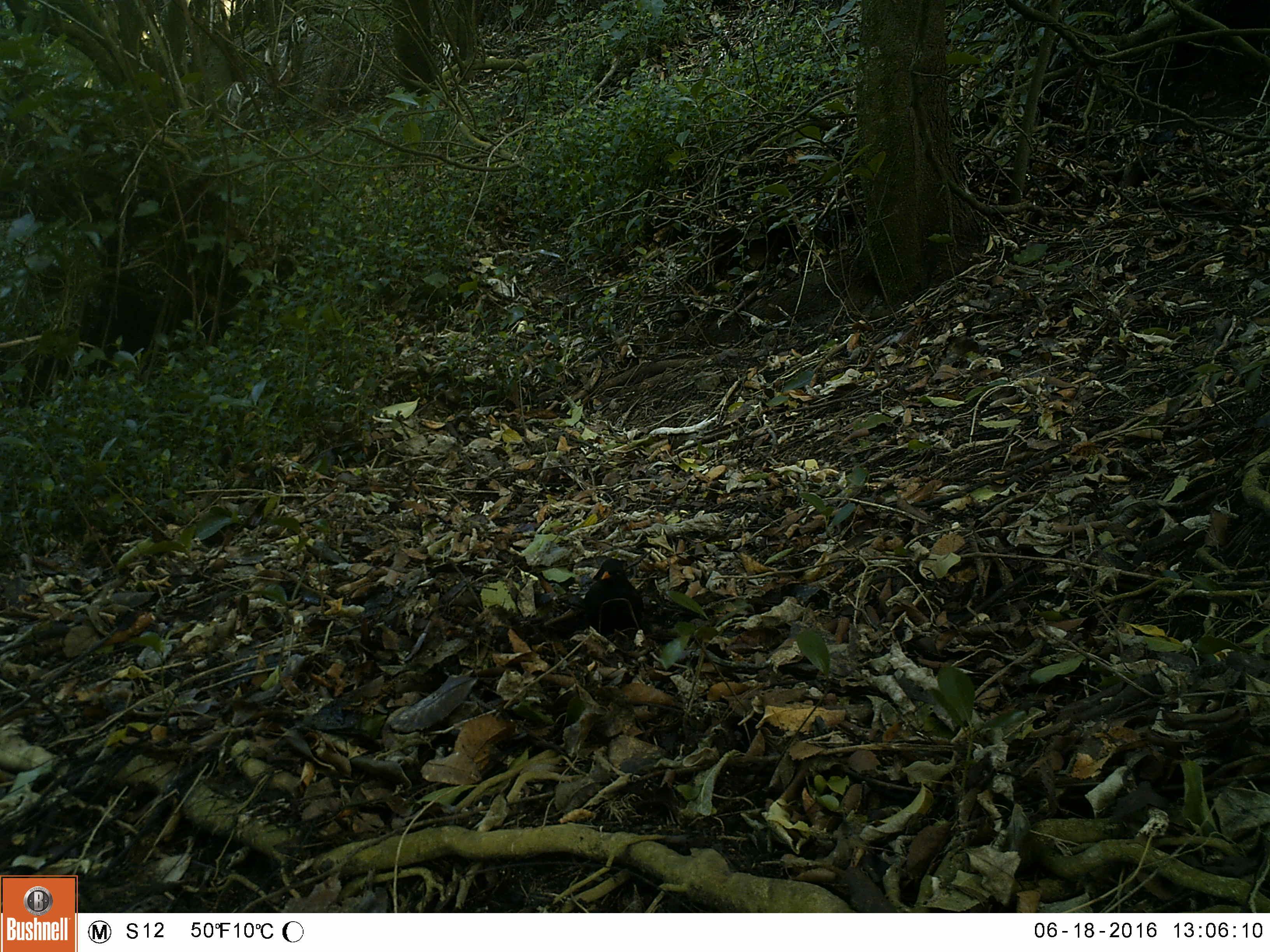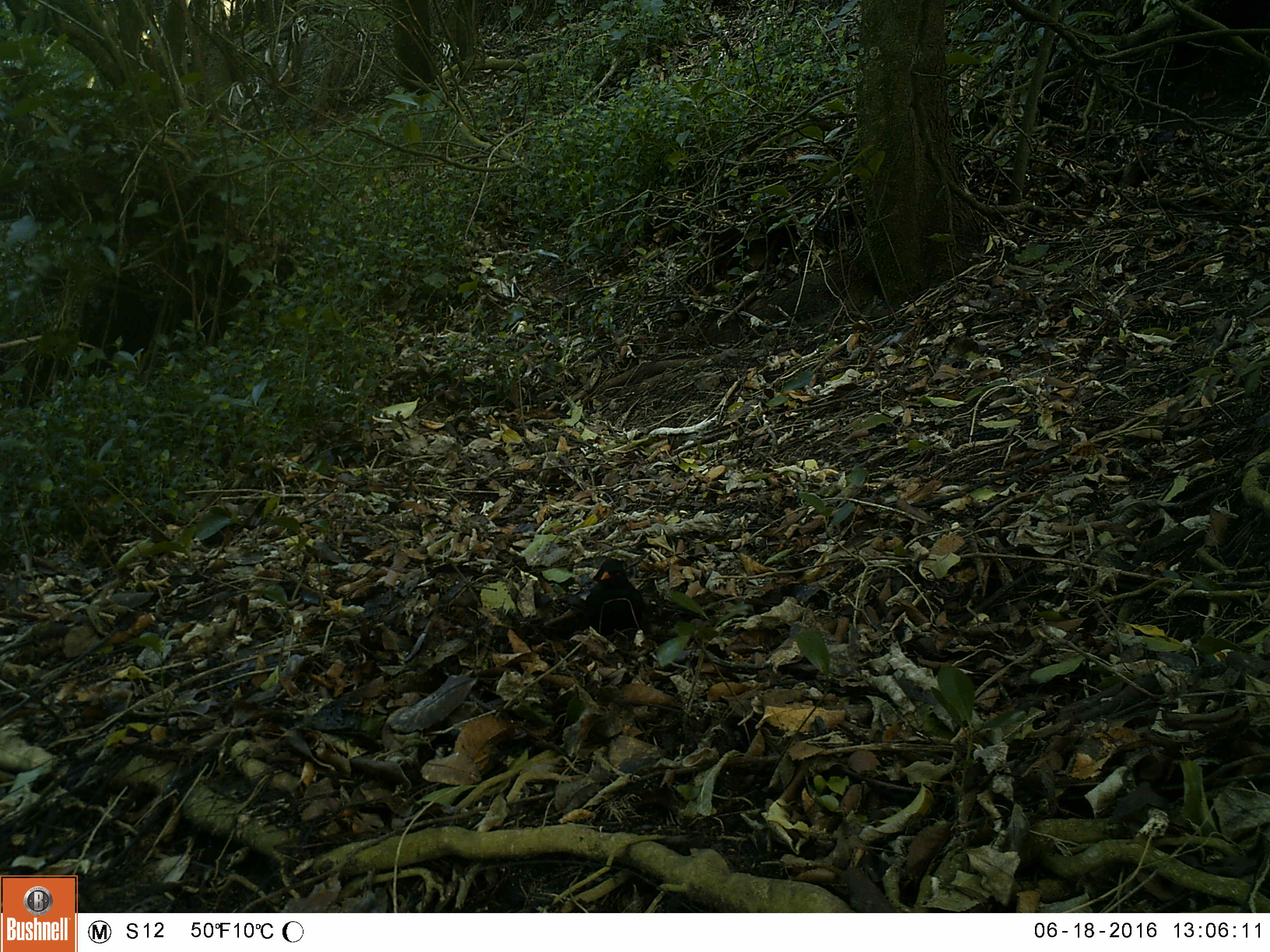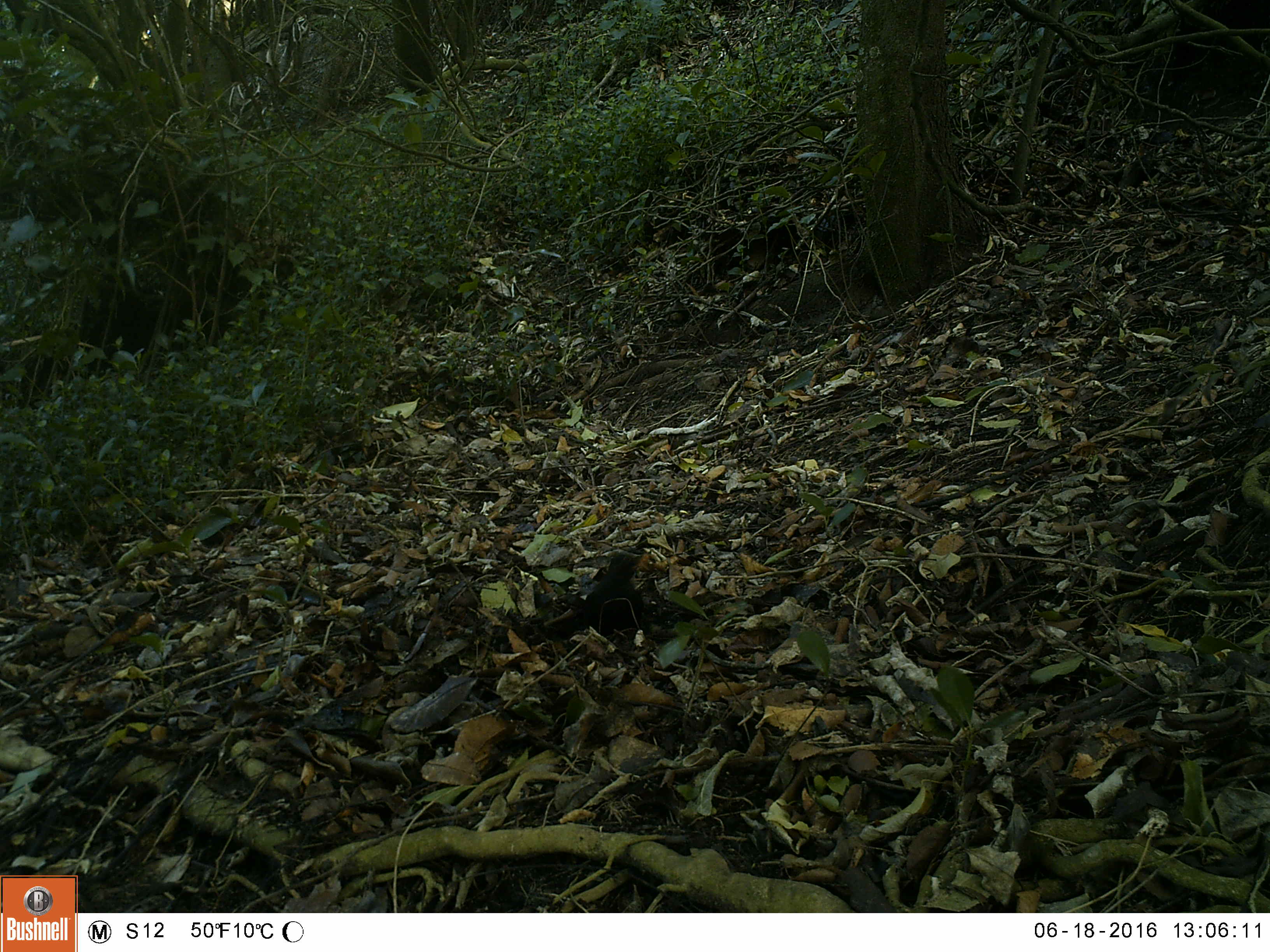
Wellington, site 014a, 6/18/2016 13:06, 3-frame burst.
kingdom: Animalia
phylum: Chordata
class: Aves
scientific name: Aves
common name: bird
Bird (Aves).